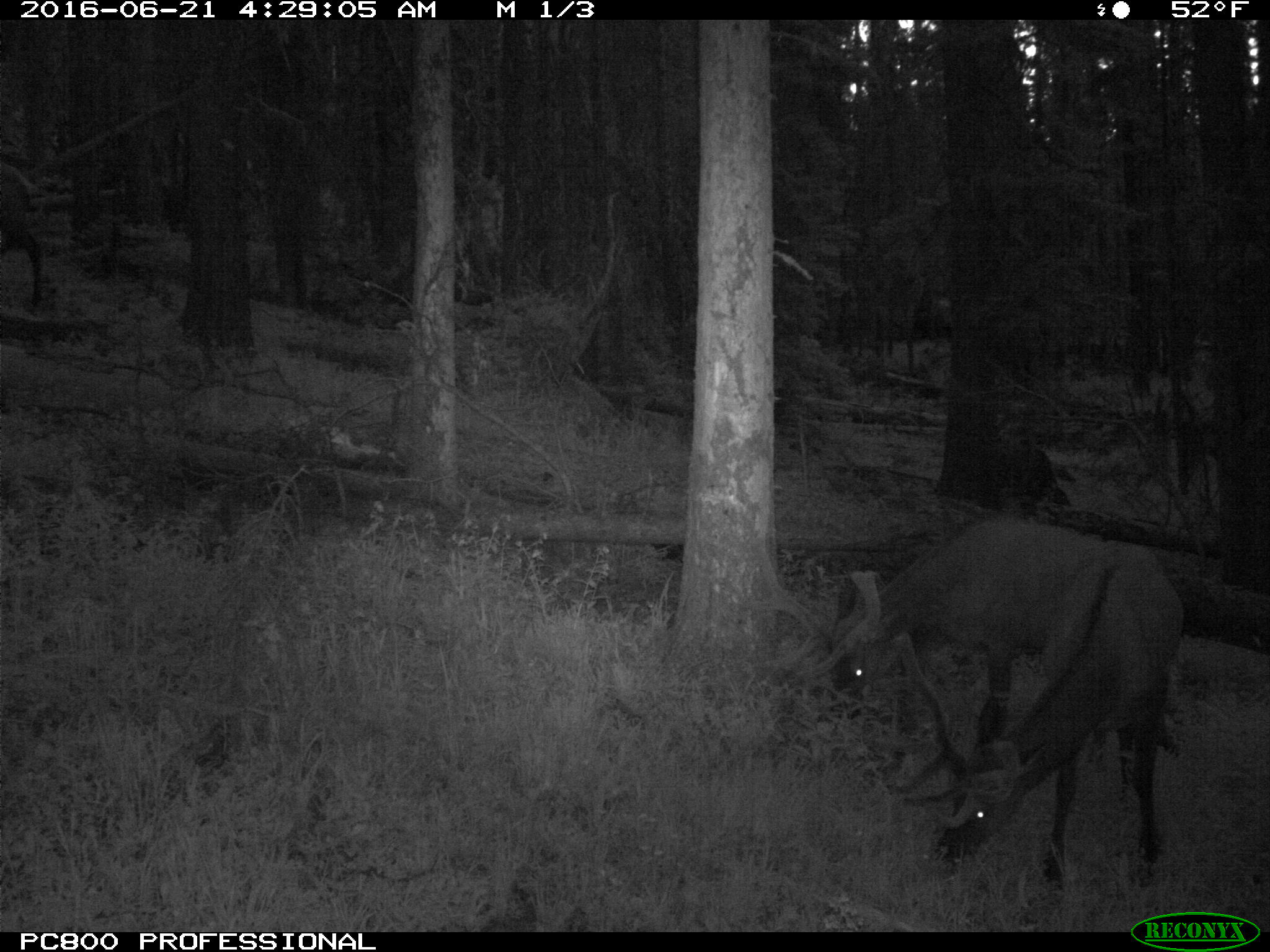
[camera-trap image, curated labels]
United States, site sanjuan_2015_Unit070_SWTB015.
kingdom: Animalia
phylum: Chordata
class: Mammalia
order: Artiodactyla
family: Cervidae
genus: Cervus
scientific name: Cervus elaphus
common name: red deer